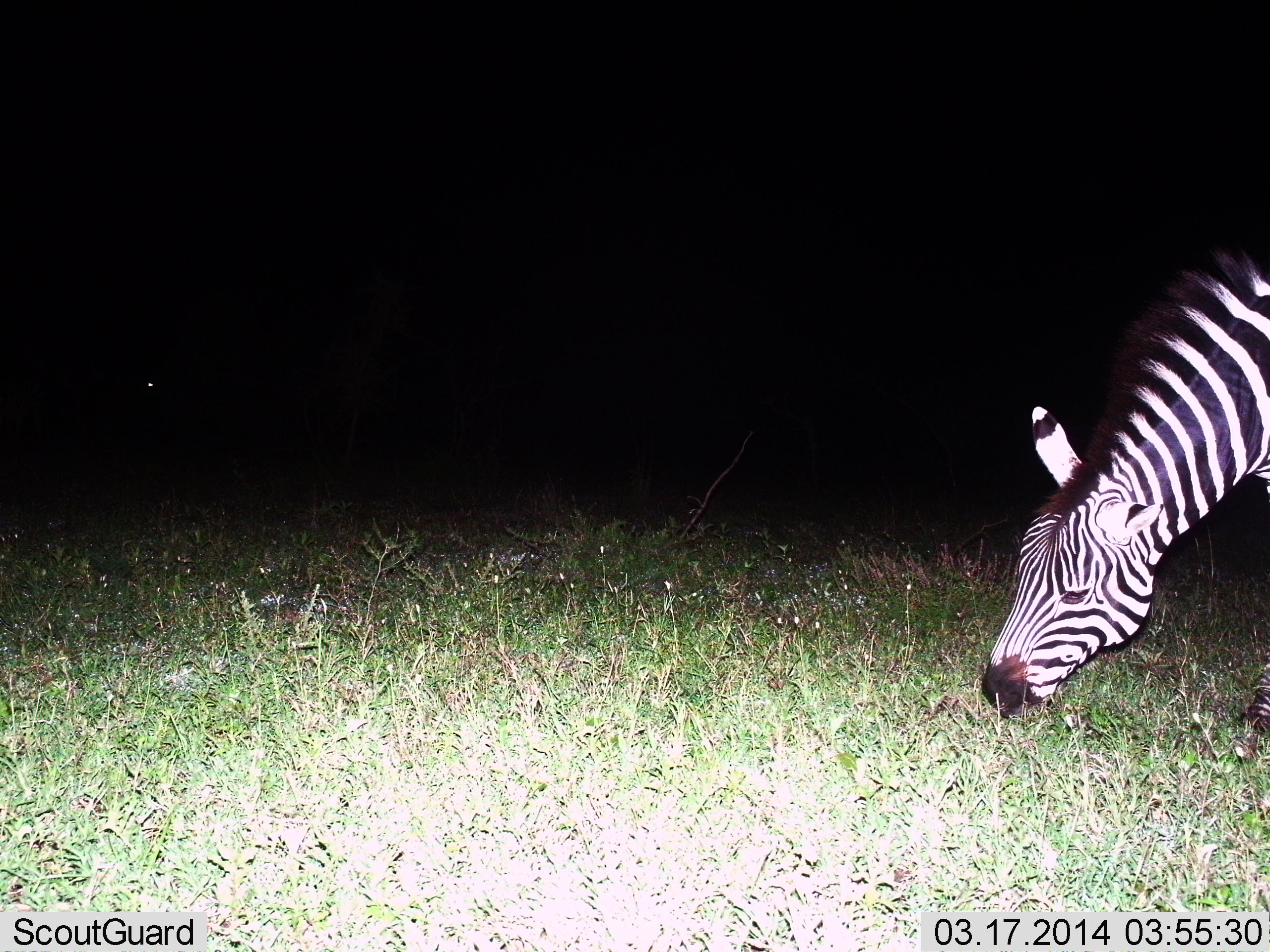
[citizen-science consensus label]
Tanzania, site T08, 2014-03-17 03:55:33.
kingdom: Animalia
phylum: Chordata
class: Mammalia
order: Perissodactyla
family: Equidae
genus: Equus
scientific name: Equus quagga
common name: plains zebra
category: zebra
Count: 1.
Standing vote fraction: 0%.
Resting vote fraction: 0%.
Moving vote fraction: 0%.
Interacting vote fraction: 0%.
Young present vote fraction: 0%.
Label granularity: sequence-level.